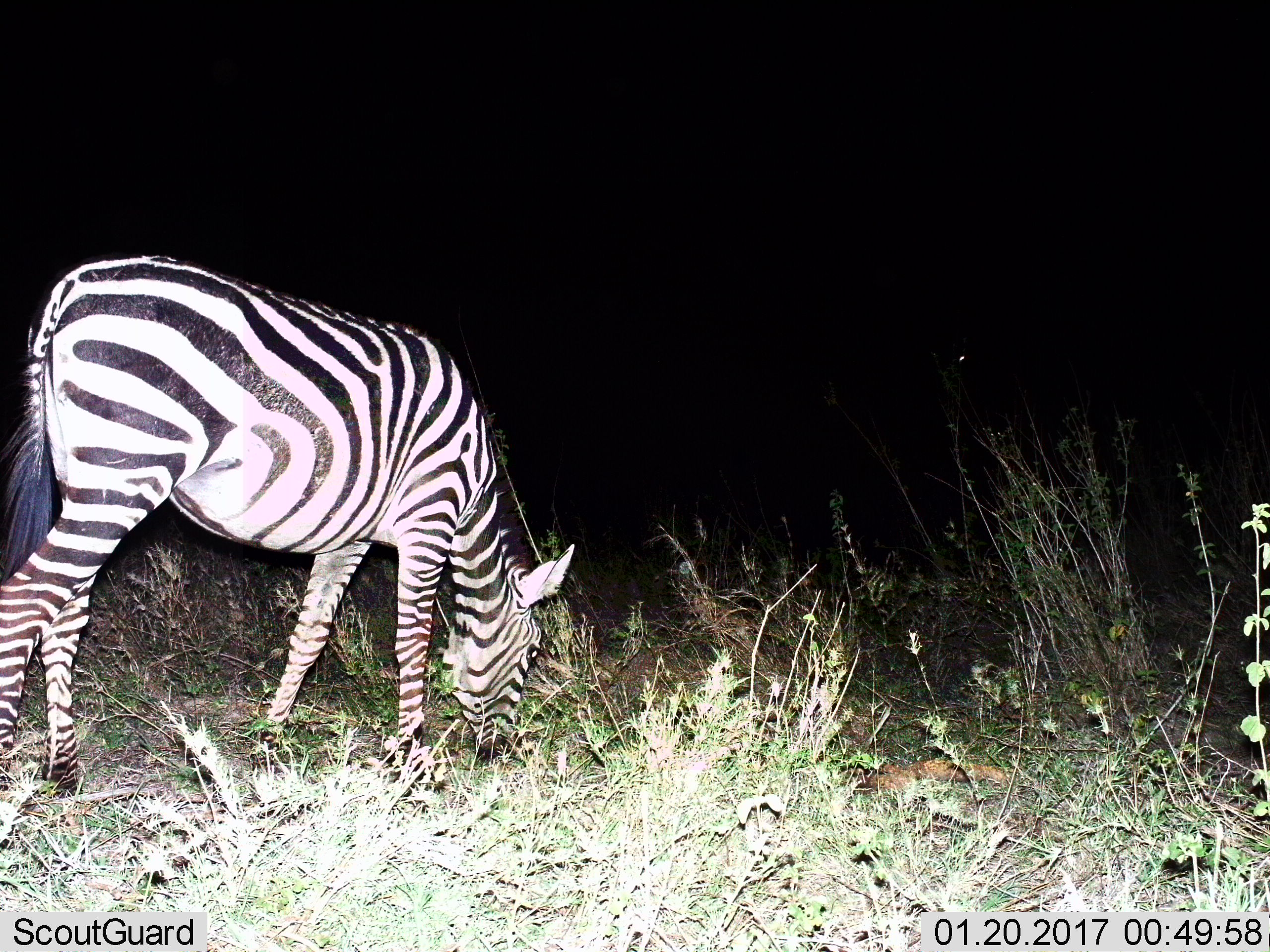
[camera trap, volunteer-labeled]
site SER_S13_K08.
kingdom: Animalia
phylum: Chordata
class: Mammalia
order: Perissodactyla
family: Equidae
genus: Equus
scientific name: Equus quagga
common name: plains zebra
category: zebraplains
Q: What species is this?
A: Zebraplains (plains zebra) (Equus quagga).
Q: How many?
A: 1.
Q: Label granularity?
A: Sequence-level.